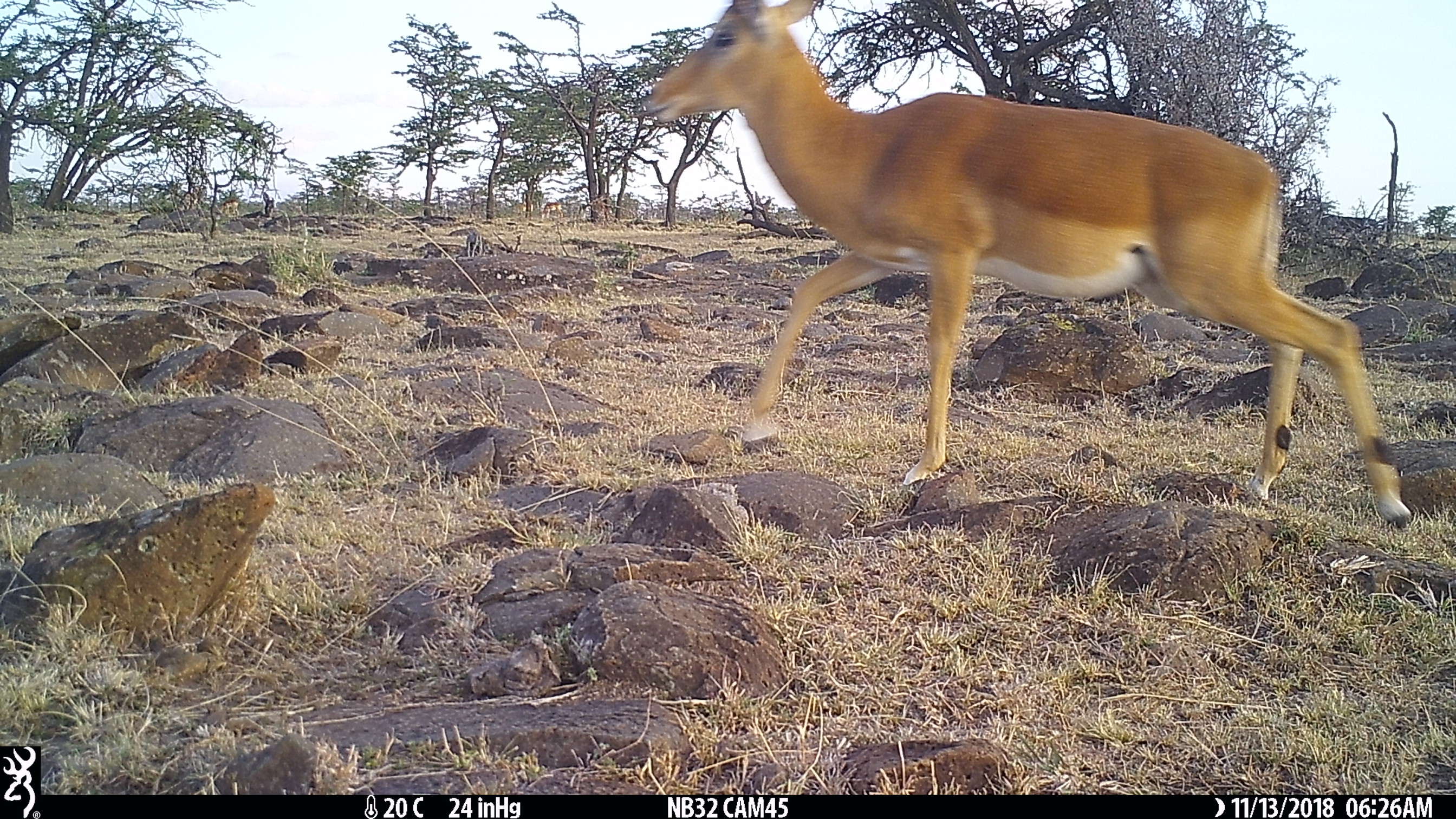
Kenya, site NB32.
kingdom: Animalia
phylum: Chordata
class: Mammalia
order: Artiodactyla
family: Bovidae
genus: Aepyceros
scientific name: Aepyceros melampus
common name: impala